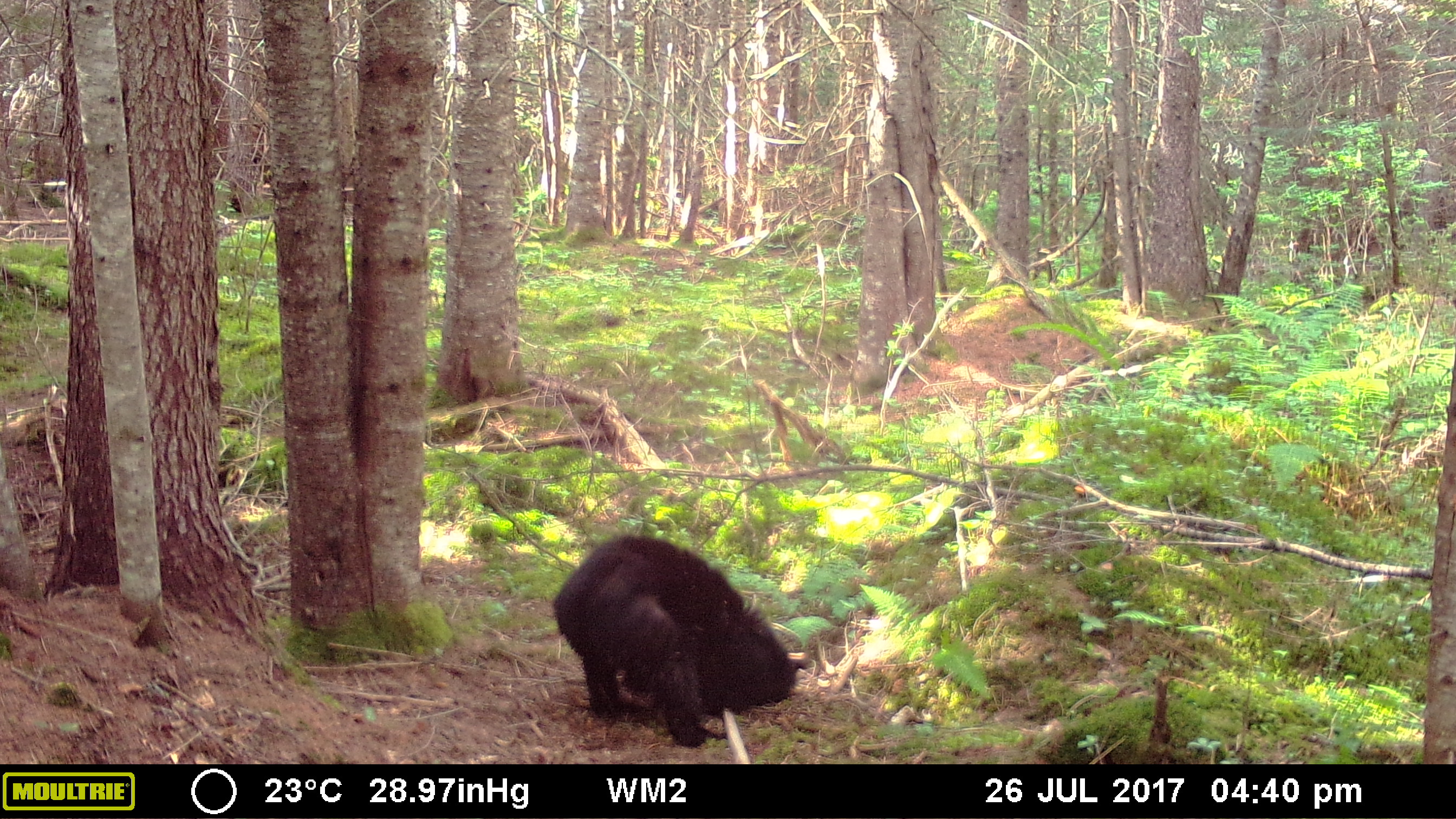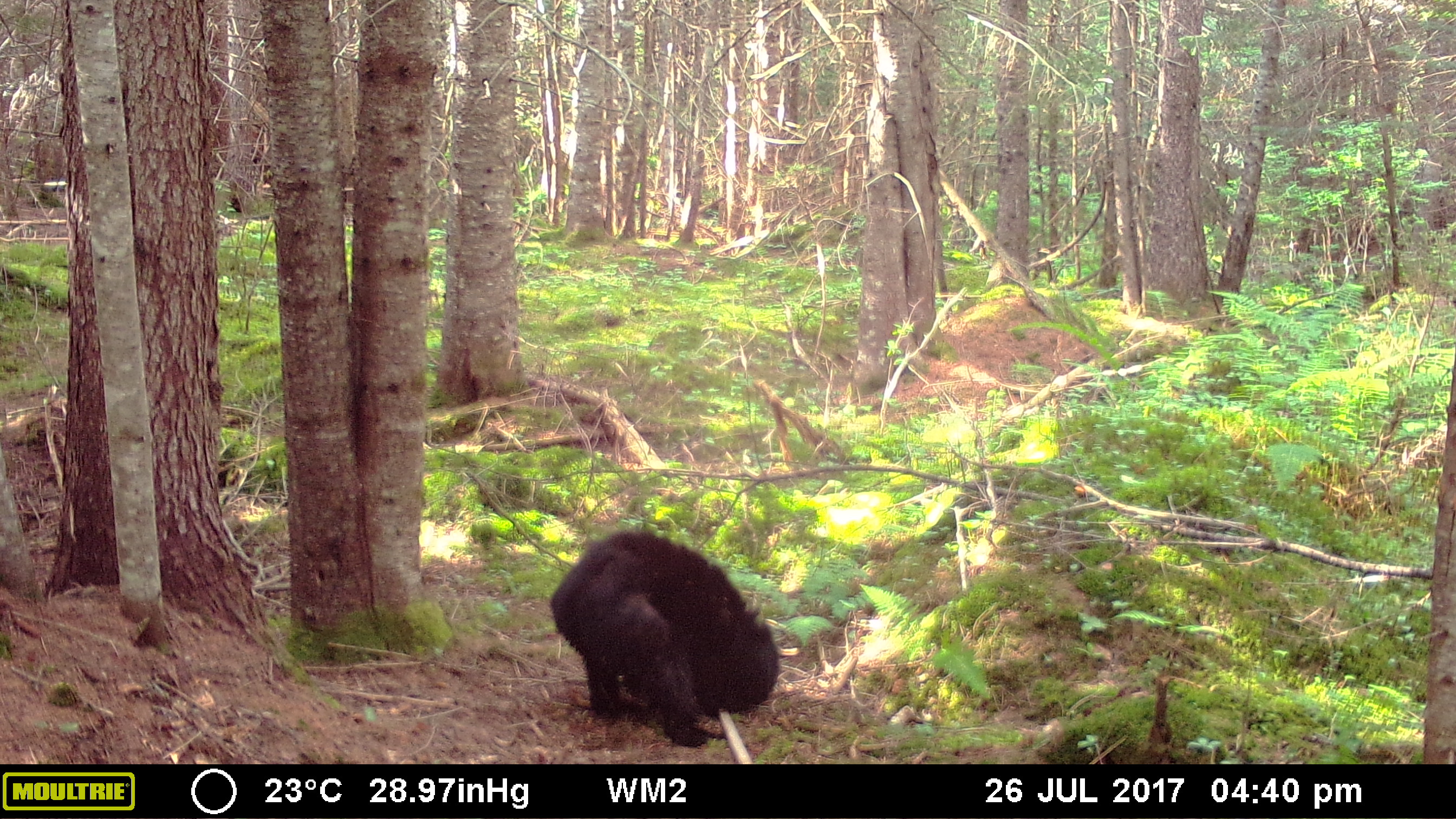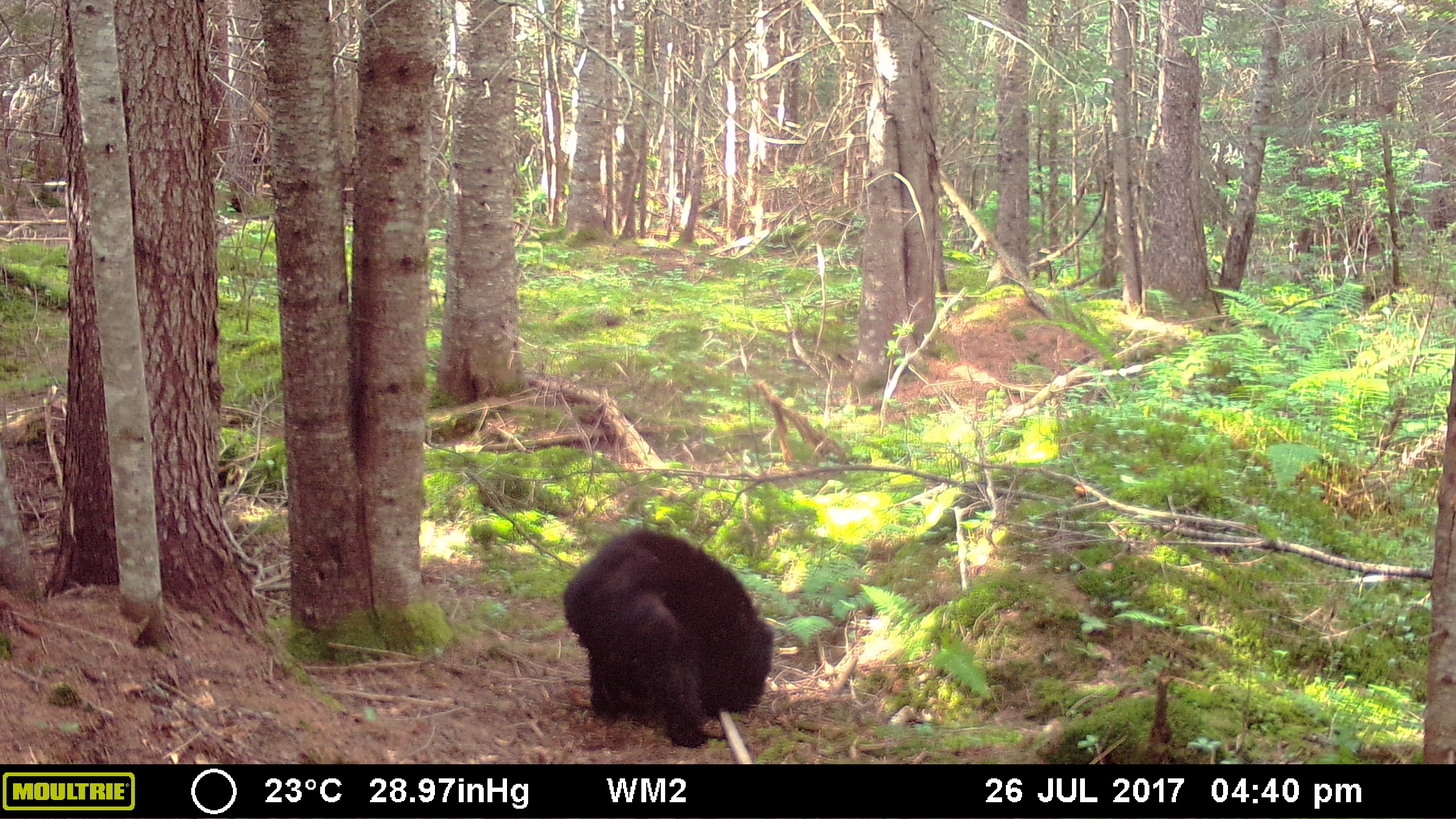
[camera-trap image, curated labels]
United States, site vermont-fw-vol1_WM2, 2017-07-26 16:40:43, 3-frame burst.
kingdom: Animalia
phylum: Chordata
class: Mammalia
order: Carnivora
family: Ursidae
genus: Ursus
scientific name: Ursus americanus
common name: black bear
Black bear (Ursus americanus).